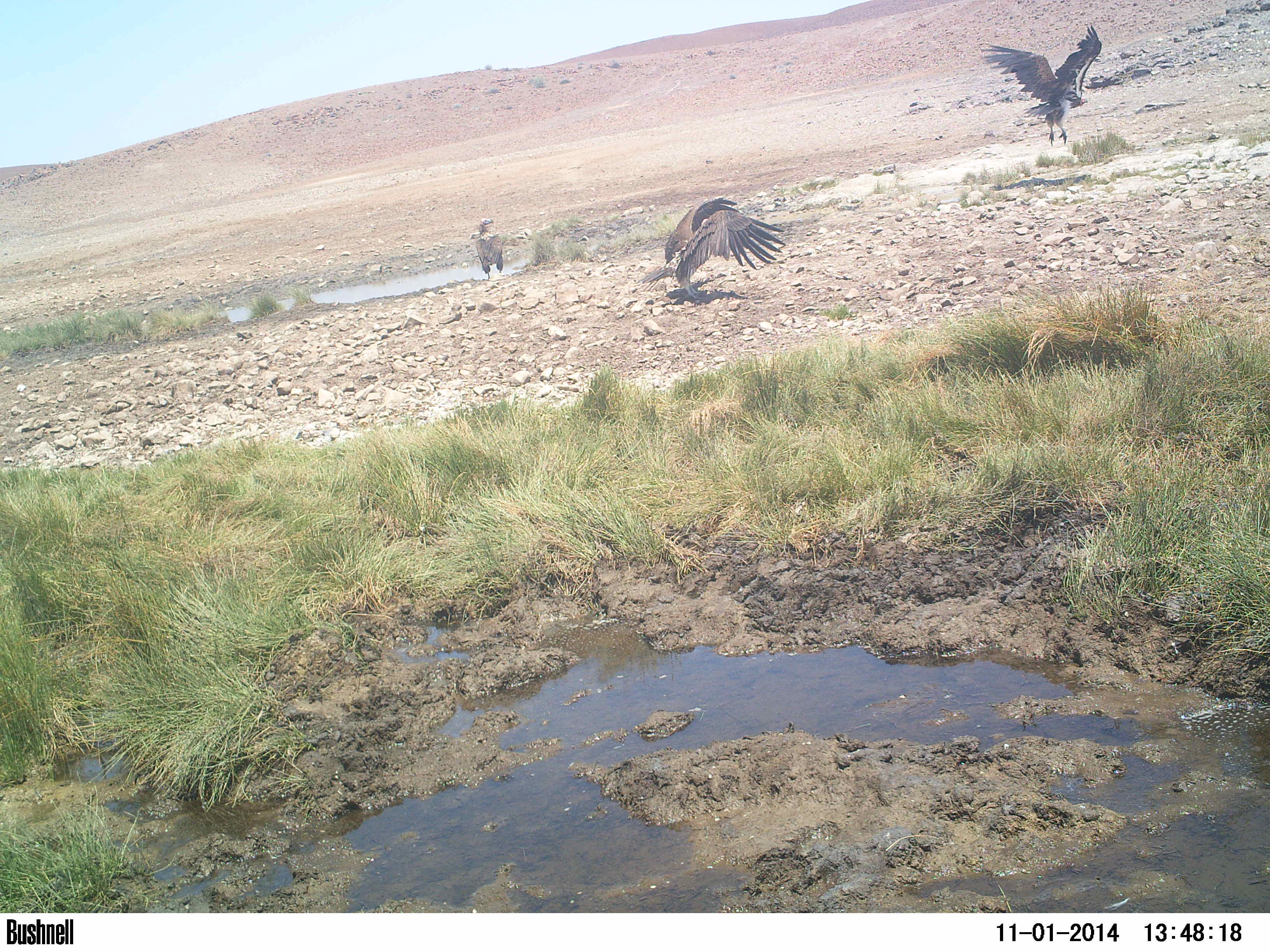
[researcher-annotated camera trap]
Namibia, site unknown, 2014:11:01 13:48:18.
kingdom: Animalia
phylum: Chordata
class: Aves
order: Accipitriformes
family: Accipitridae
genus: Torgos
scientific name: Torgos tracheliotos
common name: lappet-faced vulture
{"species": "Torgos tracheliotos (lappet-faced vulture)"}